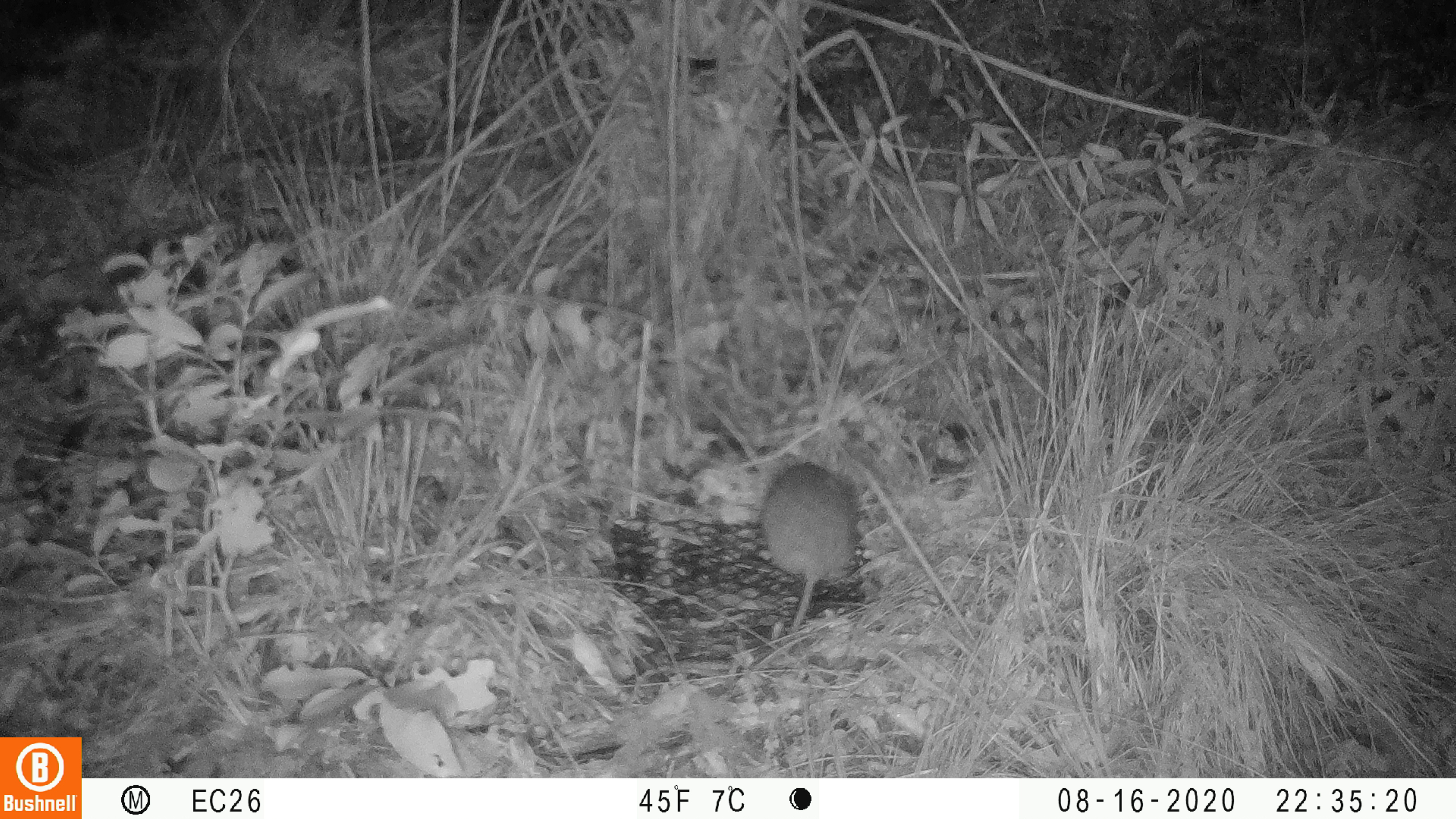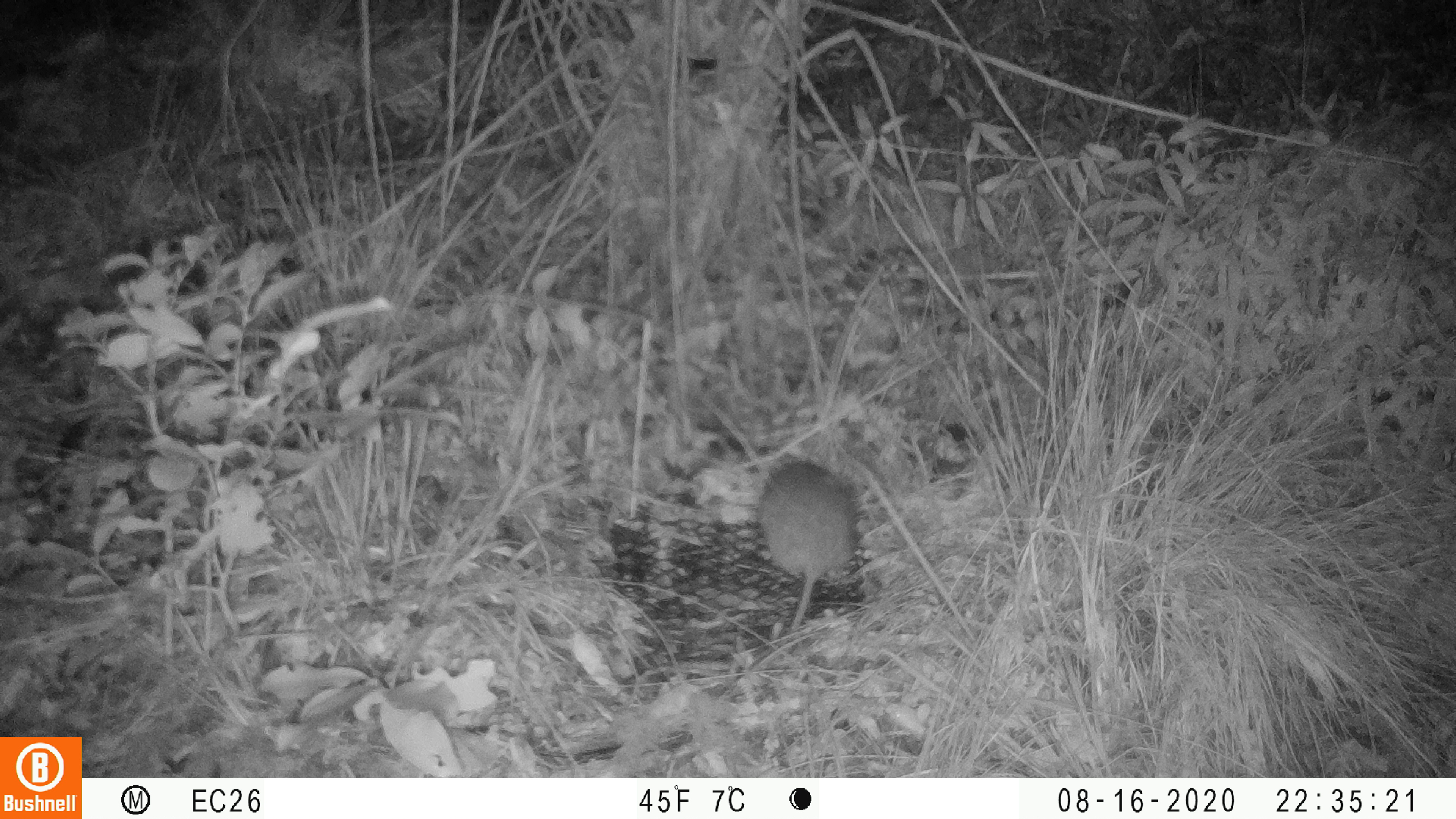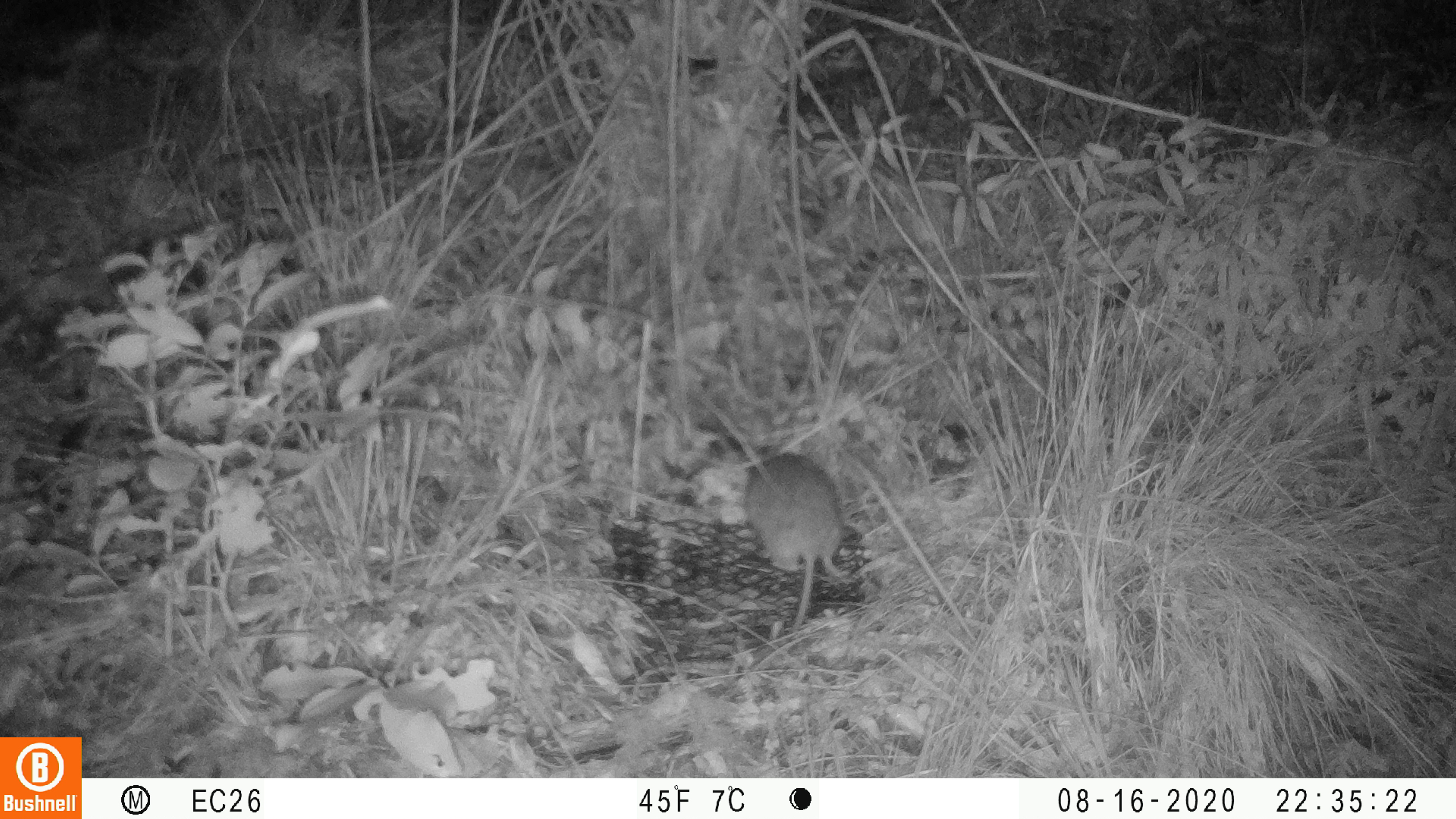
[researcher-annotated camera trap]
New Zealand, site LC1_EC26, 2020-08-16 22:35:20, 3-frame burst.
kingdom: Animalia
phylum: Chordata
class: Mammalia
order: Rodentia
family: Muridae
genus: Rattus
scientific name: Rattus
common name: rat